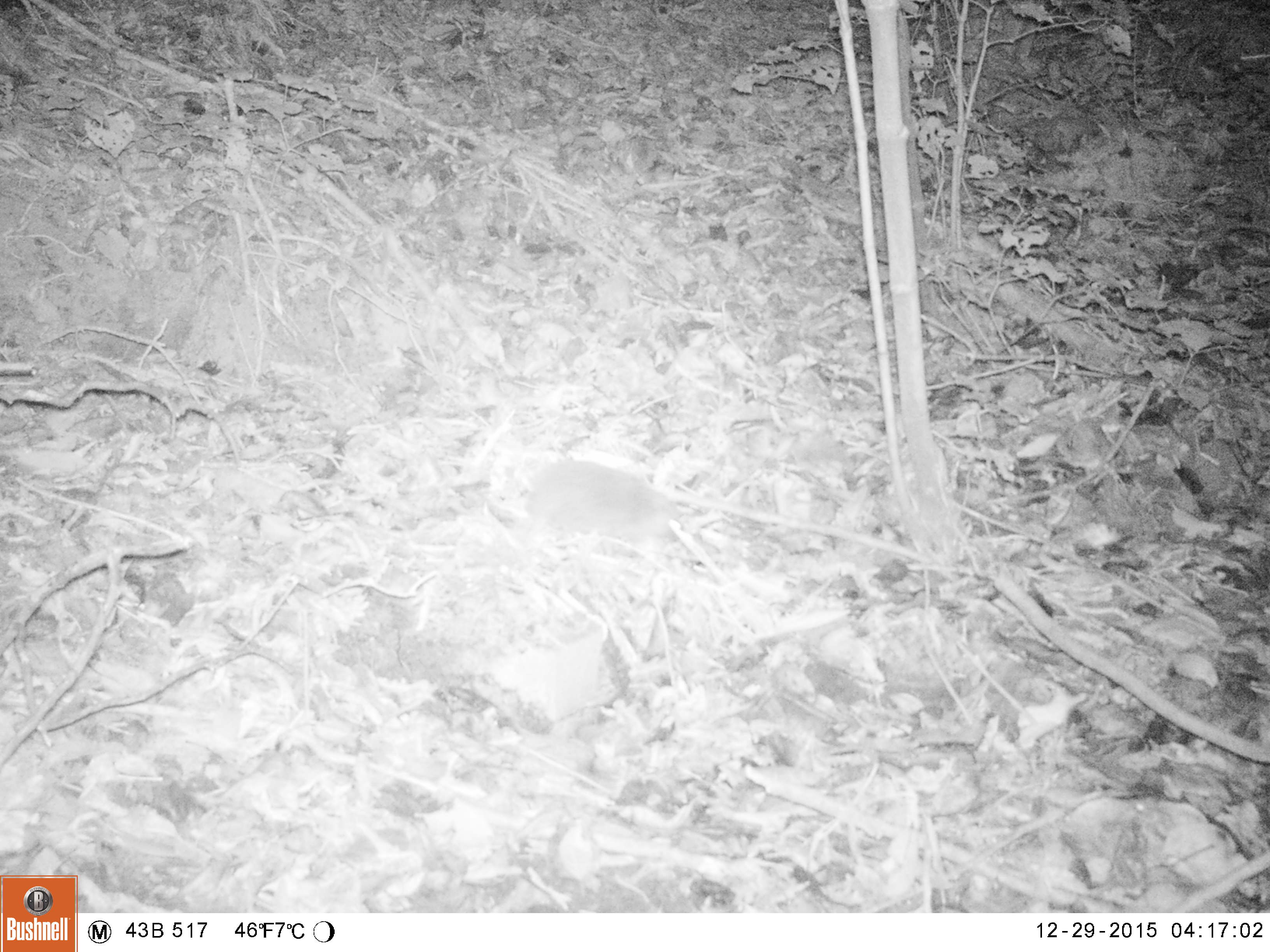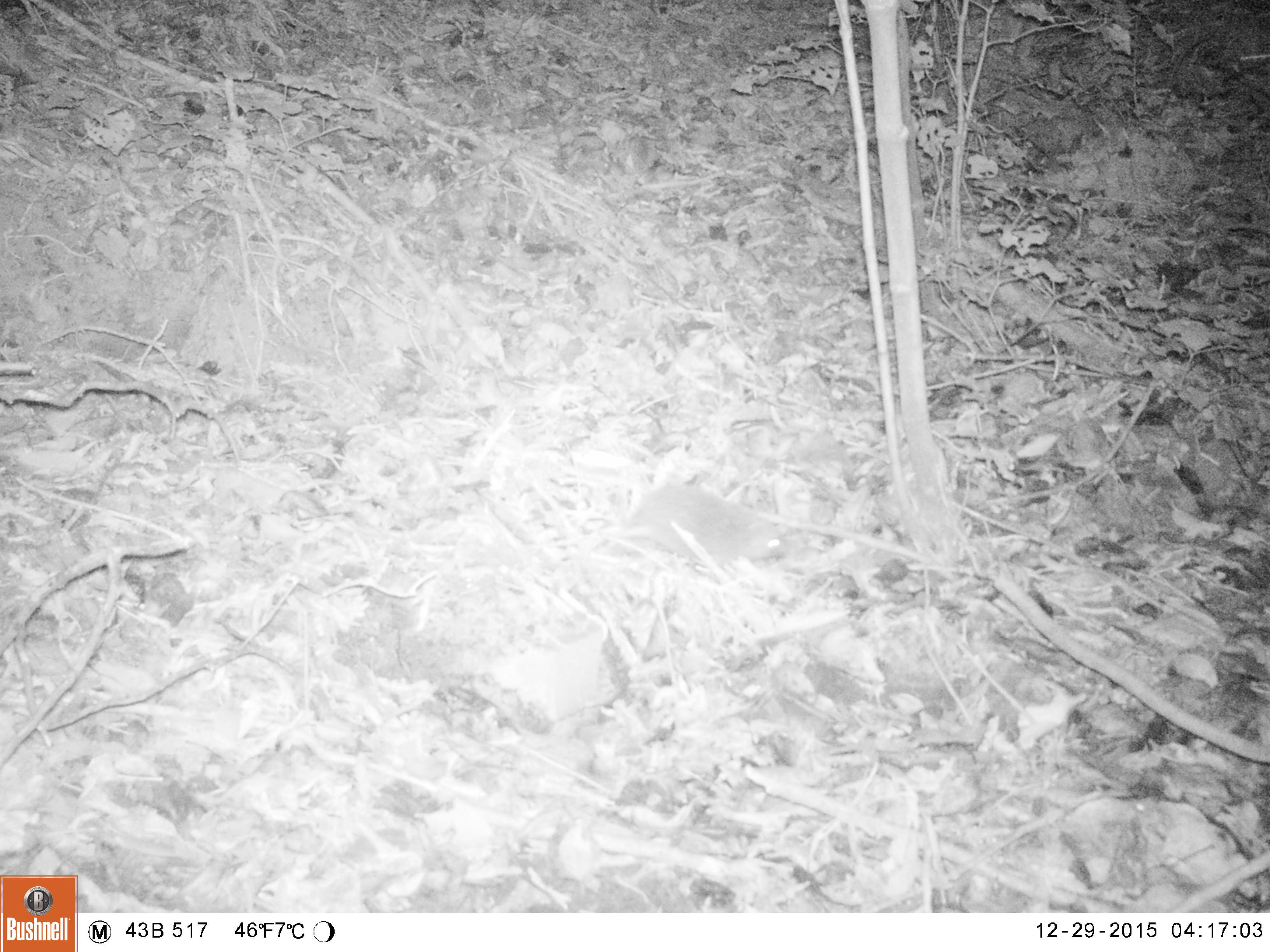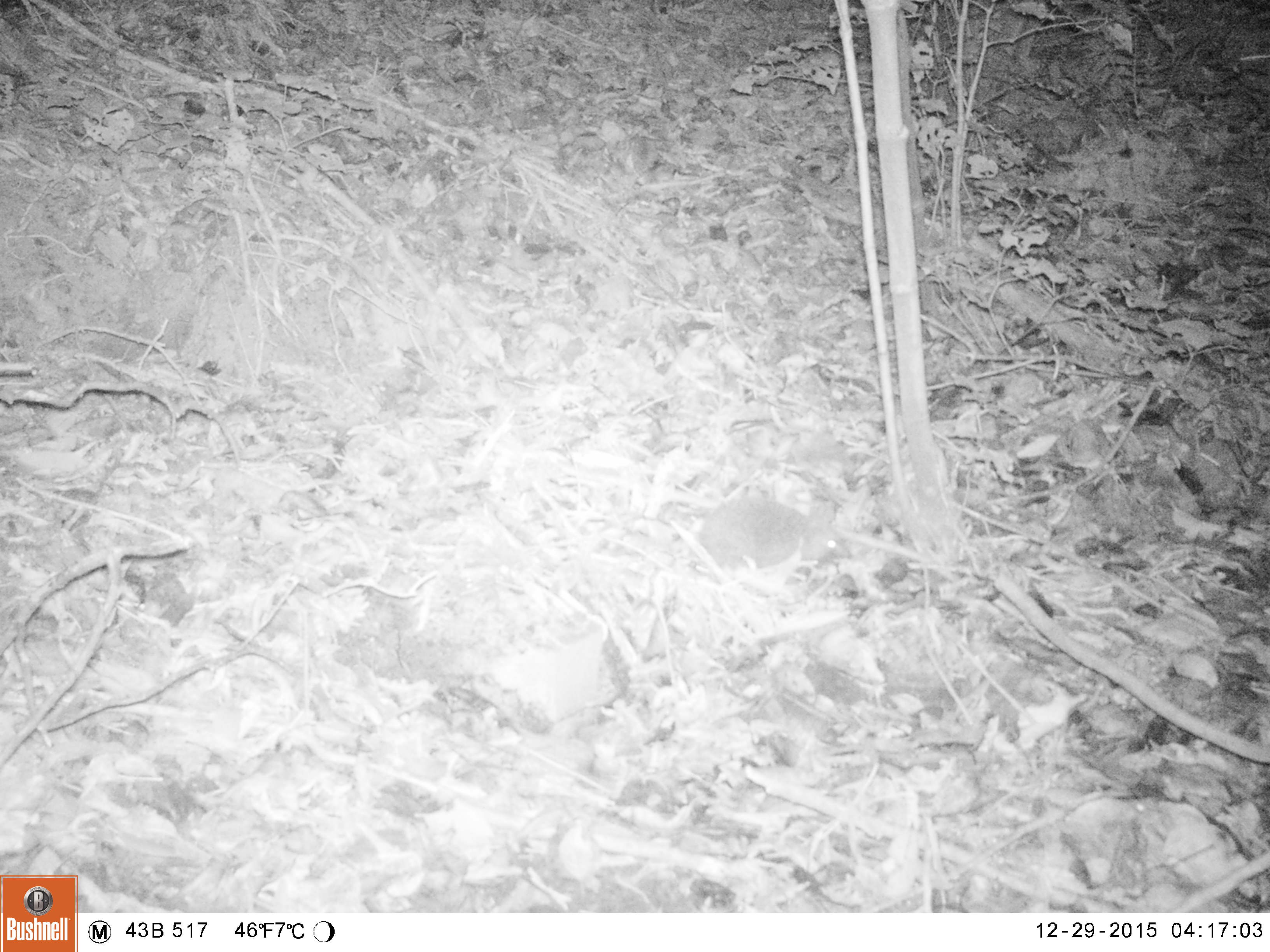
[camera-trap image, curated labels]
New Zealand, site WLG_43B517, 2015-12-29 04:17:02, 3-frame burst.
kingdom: Animalia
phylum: Chordata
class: Mammalia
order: Eulipotyphla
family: Erinaceidae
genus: Erinaceus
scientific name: Erinaceus europaeus europaeus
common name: european hedgehog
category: hedgehog